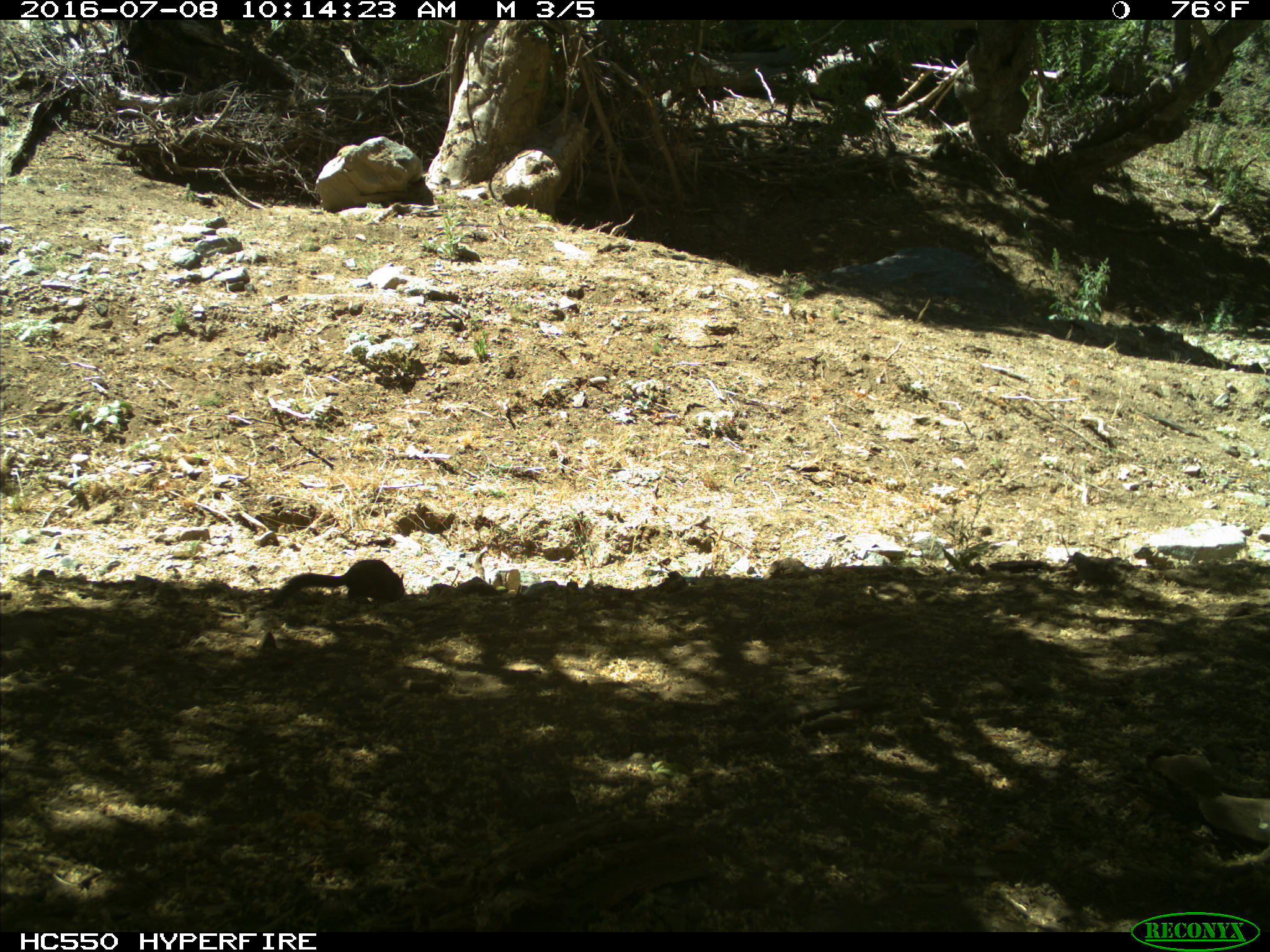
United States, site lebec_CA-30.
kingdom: Animalia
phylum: Chordata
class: Mammalia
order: Rodentia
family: Sciuridae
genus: Otospermophilus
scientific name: Otospermophilus beecheyi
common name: california ground squirrel